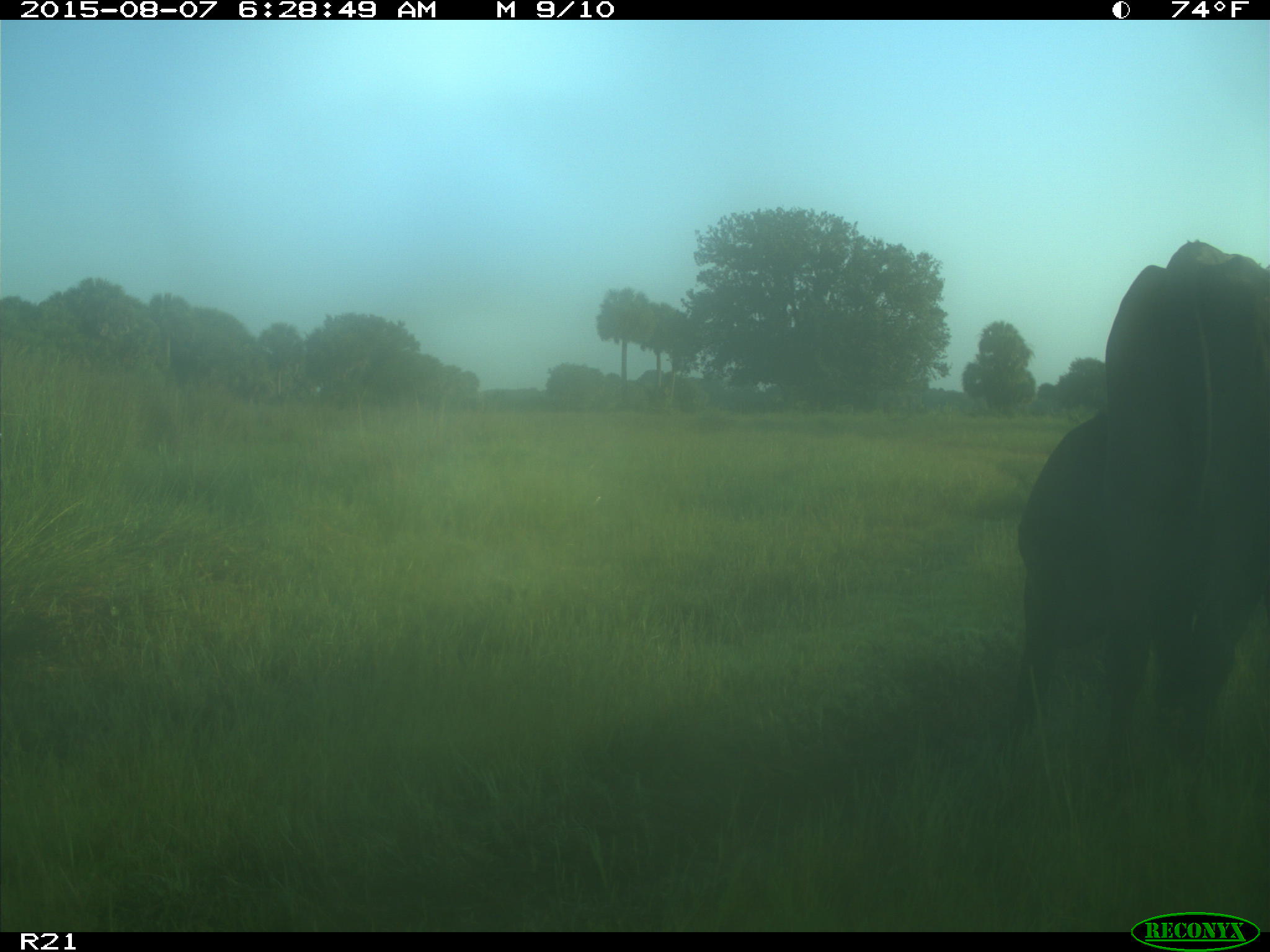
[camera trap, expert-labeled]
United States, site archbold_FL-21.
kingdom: Animalia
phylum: Chordata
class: Mammalia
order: Artiodactyla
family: Bovidae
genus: Bos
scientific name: Bos taurus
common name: domestic cow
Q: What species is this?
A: Bos taurus (domestic cow).